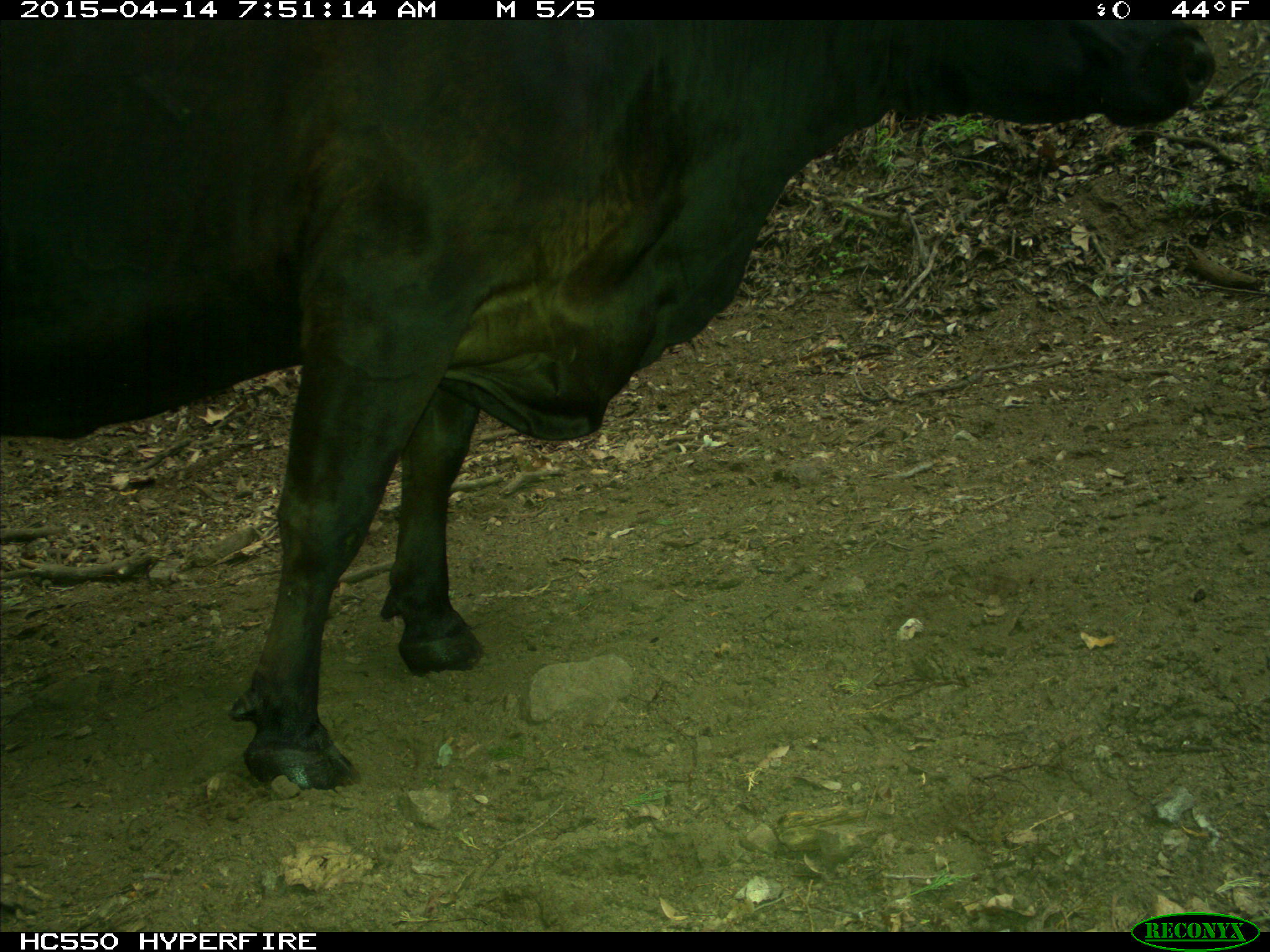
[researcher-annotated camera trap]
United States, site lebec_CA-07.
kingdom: Animalia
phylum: Chordata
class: Mammalia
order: Artiodactyla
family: Bovidae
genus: Bos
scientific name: Bos taurus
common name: domestic cow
Bos taurus (domestic cow).